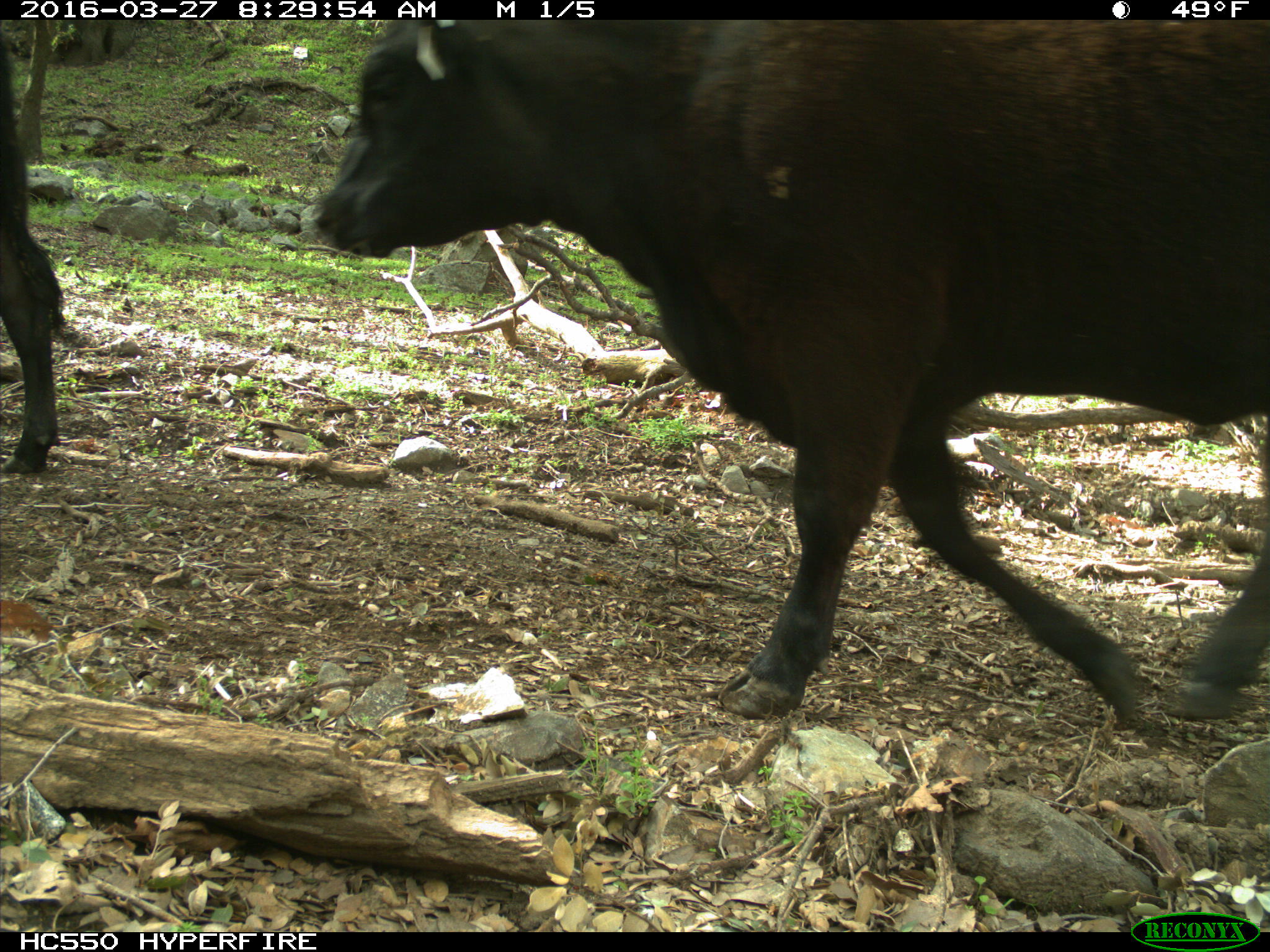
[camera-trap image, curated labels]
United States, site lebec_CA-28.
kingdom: Animalia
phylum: Chordata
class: Mammalia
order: Artiodactyla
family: Bovidae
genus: Bos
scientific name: Bos taurus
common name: domestic cow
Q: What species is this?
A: Bos taurus (domestic cow).